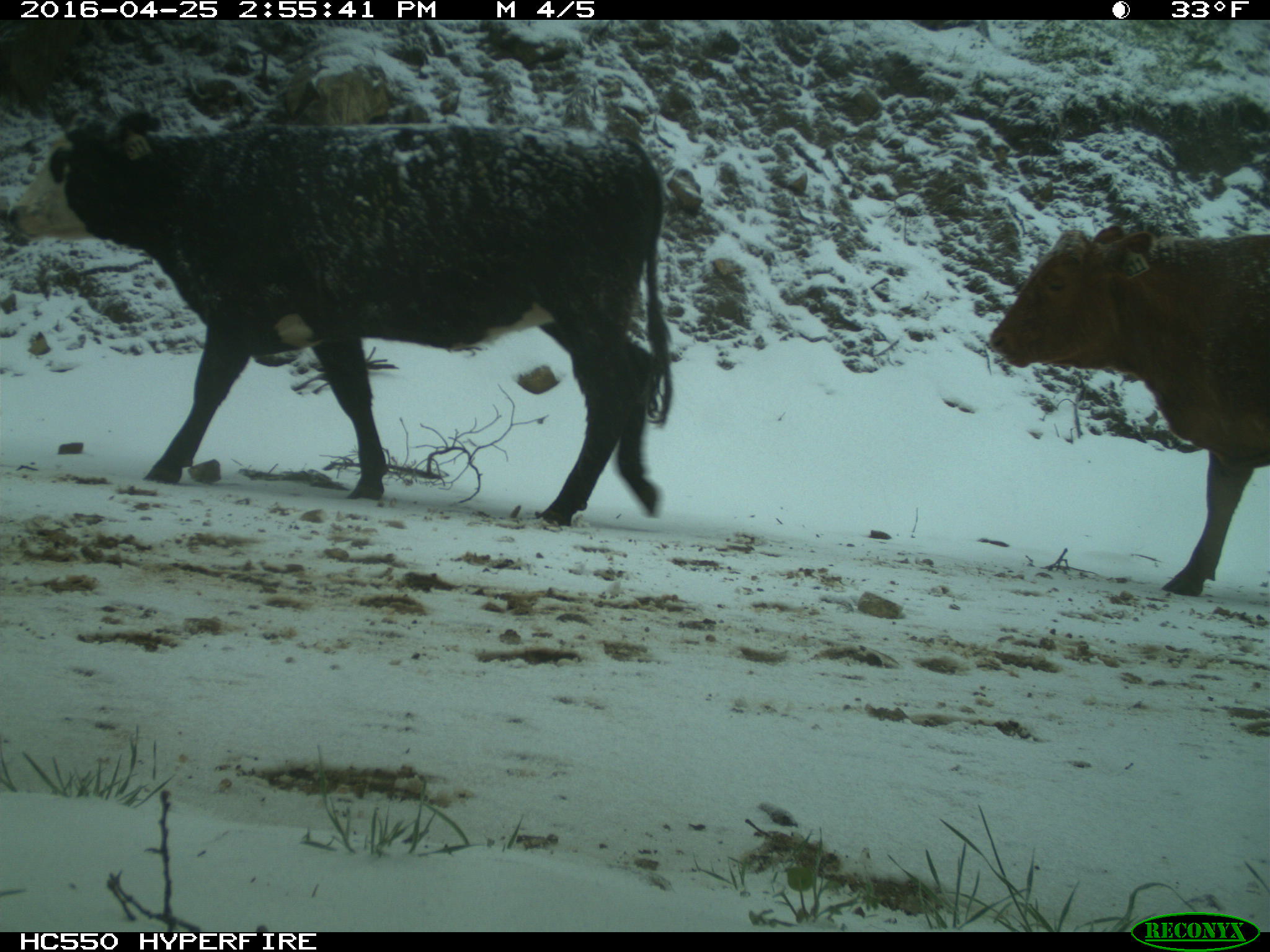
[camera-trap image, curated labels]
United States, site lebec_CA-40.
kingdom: Animalia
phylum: Chordata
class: Mammalia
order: Artiodactyla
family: Bovidae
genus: Bos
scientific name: Bos taurus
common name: domestic cow